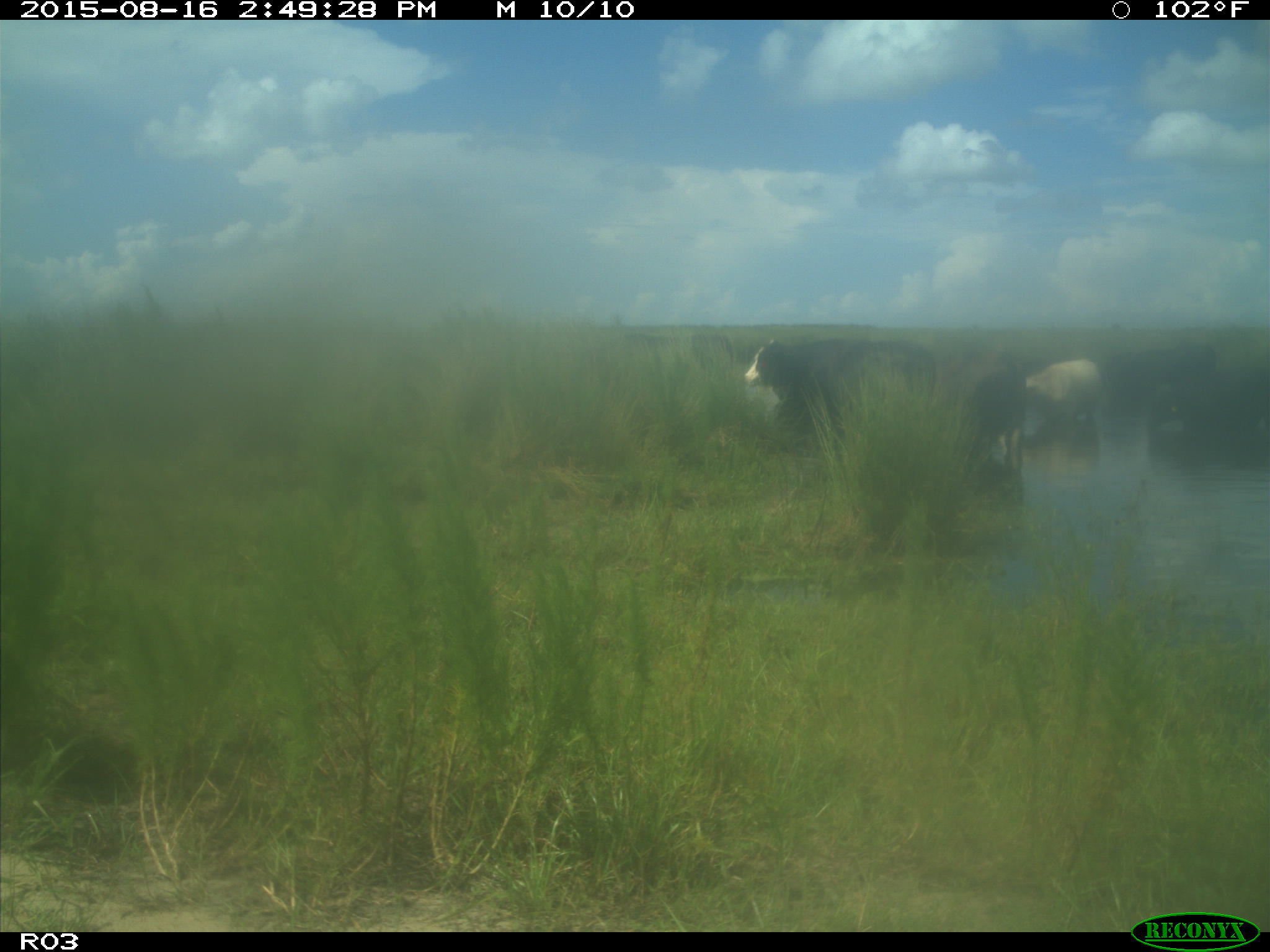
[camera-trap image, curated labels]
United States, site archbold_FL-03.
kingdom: Animalia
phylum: Chordata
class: Mammalia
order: Artiodactyla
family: Bovidae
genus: Bos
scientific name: Bos taurus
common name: domestic cow